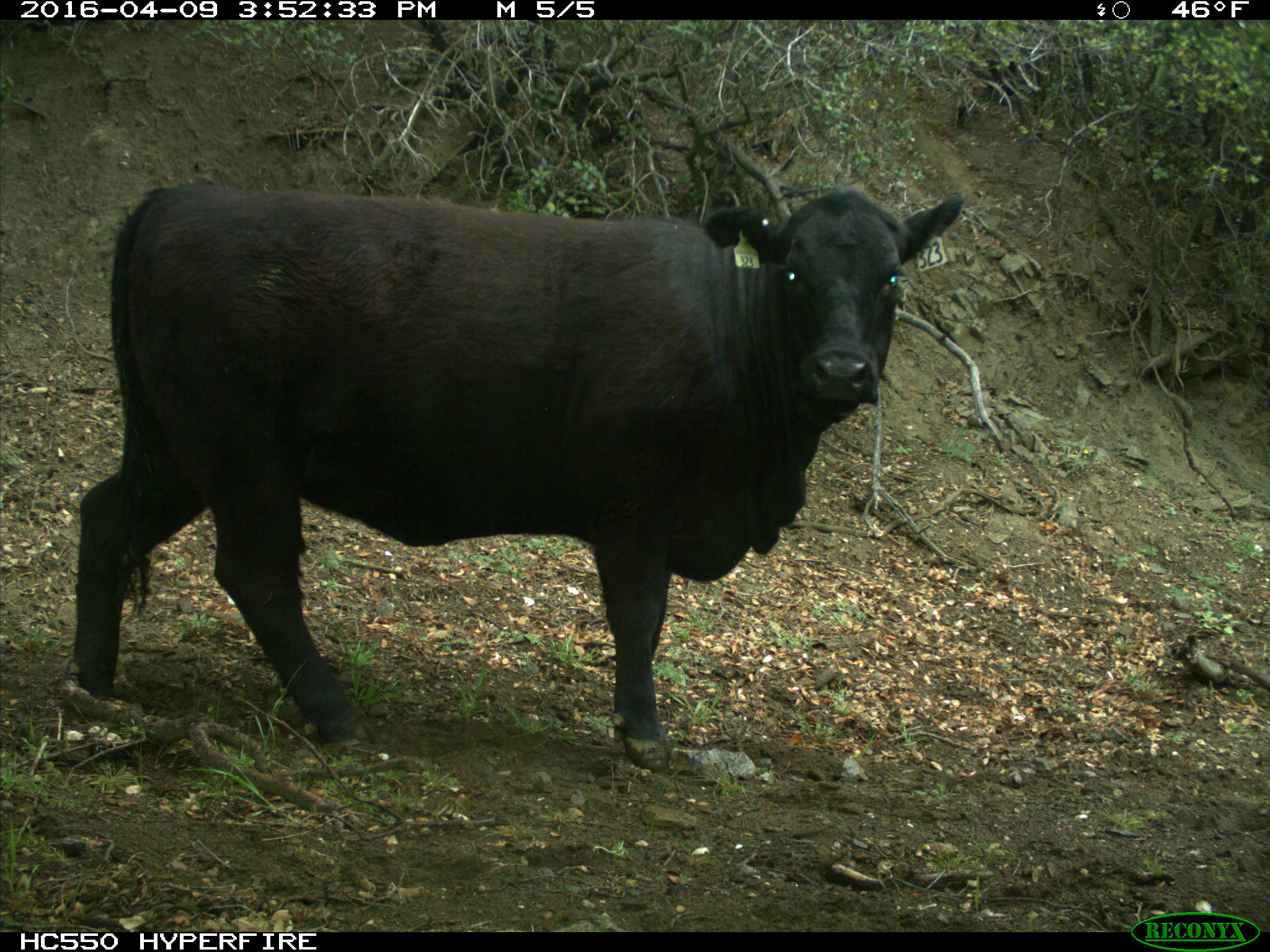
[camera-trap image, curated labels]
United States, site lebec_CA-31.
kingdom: Animalia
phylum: Chordata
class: Mammalia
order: Artiodactyla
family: Bovidae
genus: Bos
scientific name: Bos taurus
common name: domestic cow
Bos taurus (domestic cow).